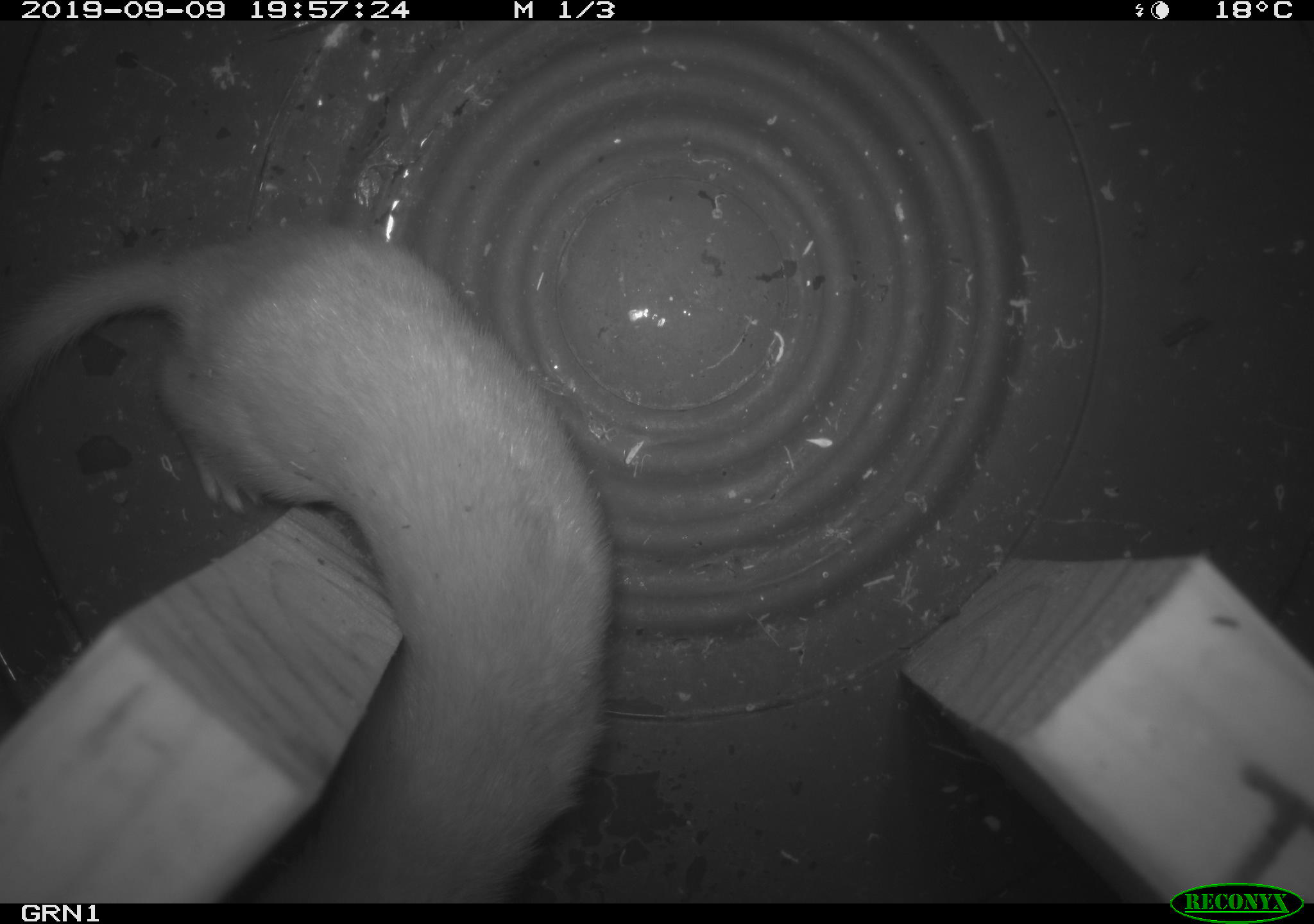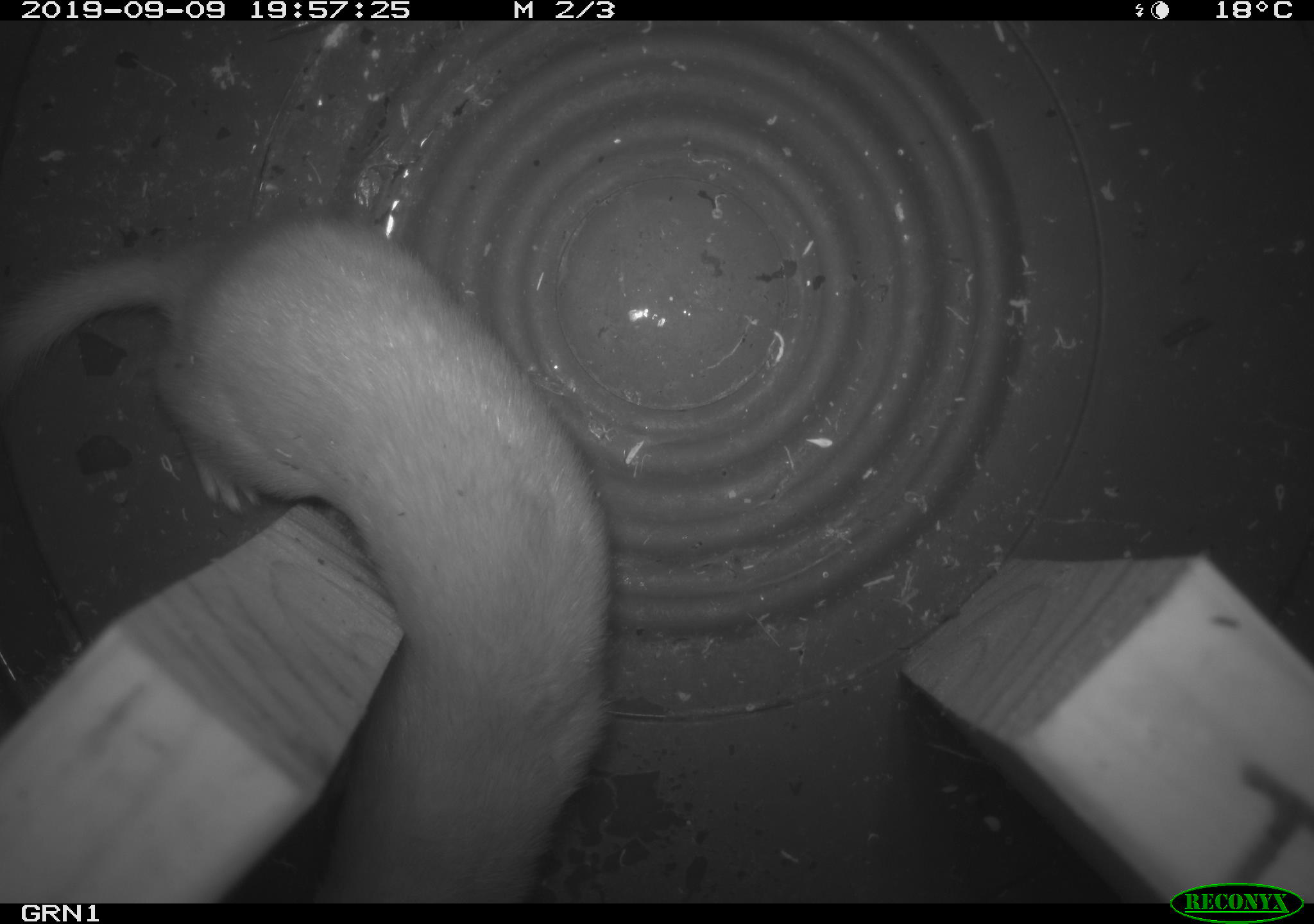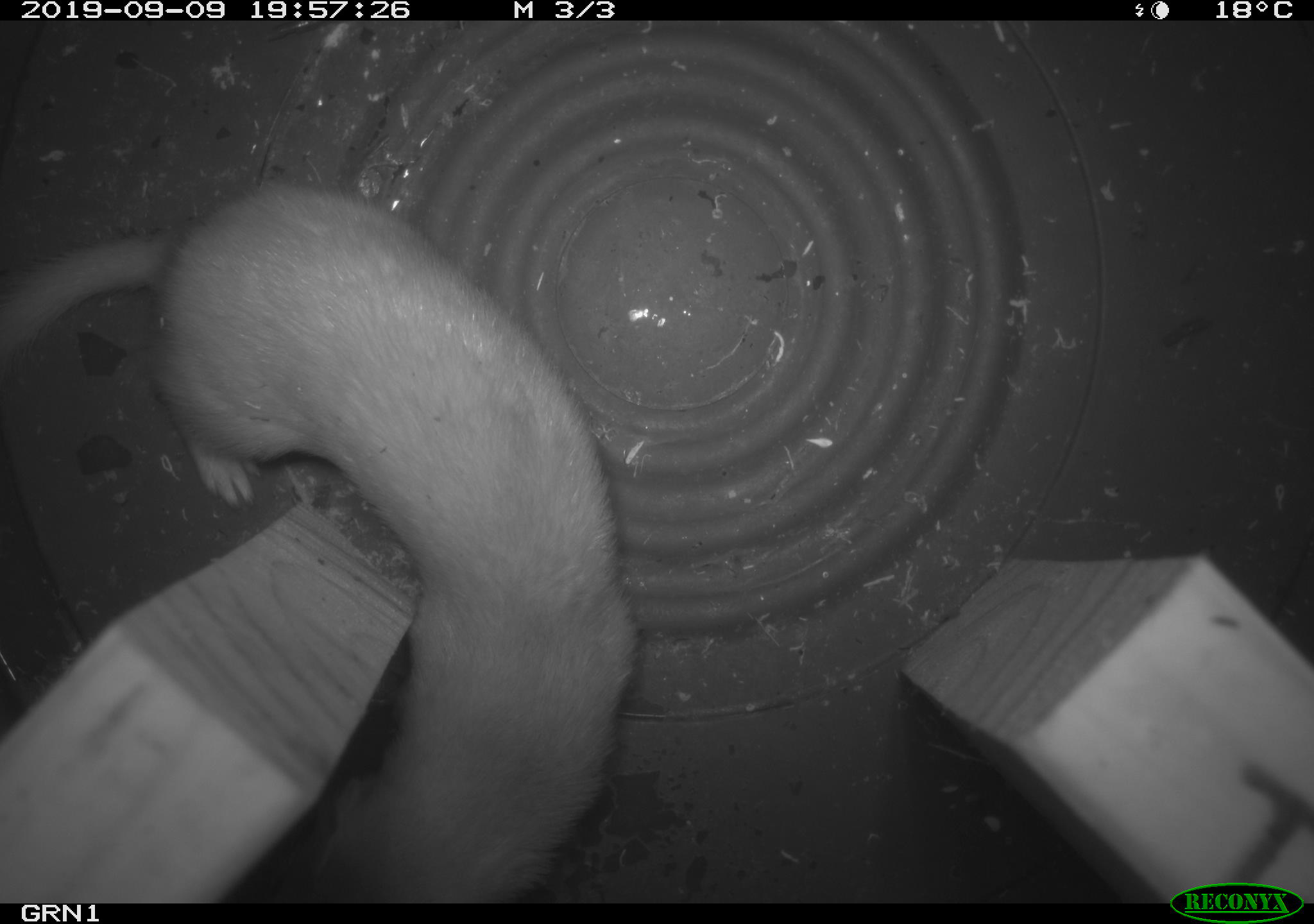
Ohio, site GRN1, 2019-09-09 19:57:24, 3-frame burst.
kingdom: Animalia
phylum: Chordata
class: Mammalia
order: Carnivora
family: Mustelidae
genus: Neogale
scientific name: Neogale frenata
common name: long-tailed weasel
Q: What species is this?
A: Long-tailed weasel (Neogale frenata).